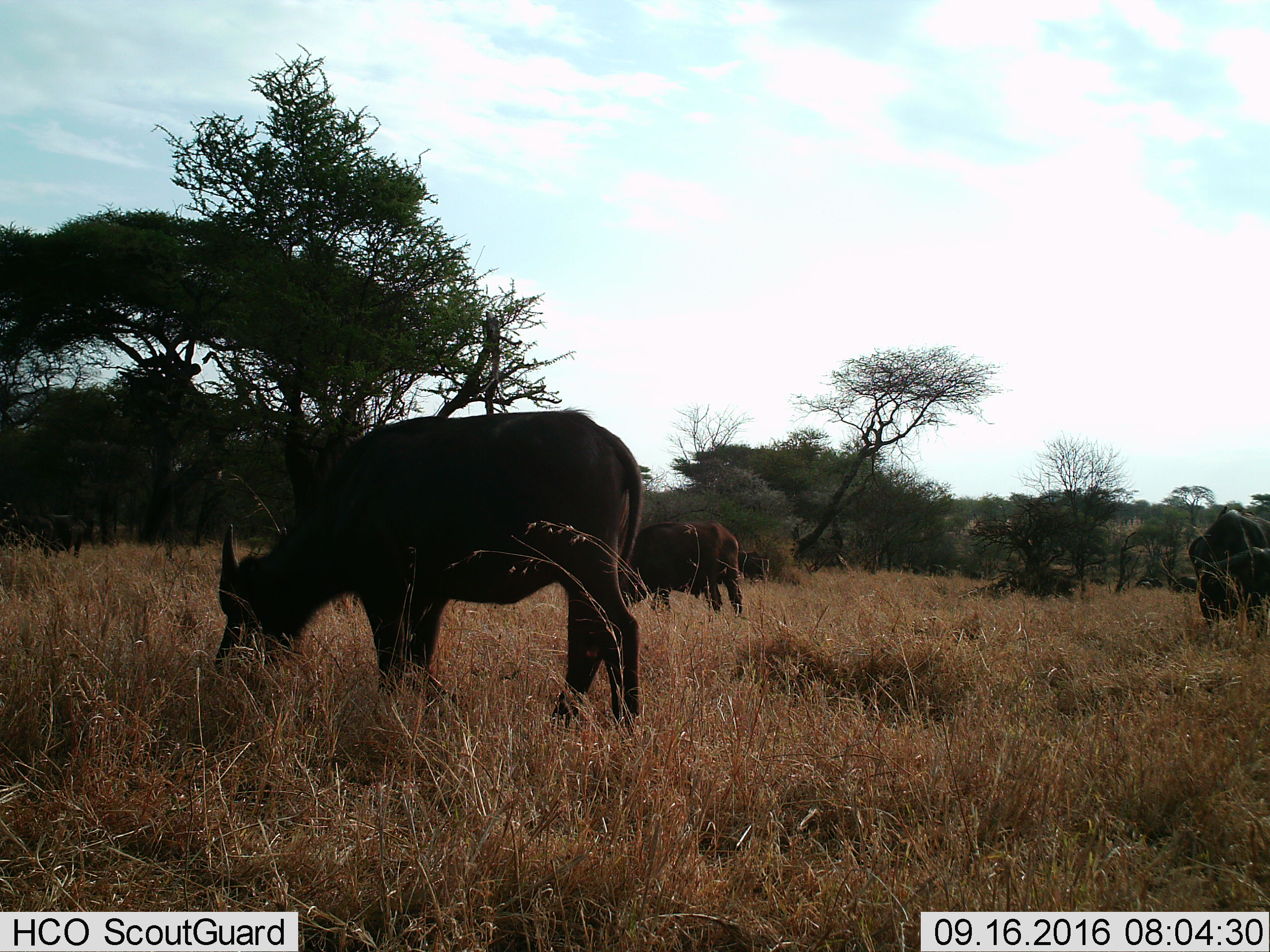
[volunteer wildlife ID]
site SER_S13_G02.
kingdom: Animalia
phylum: Chordata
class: Mammalia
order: Artiodactyla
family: Bovidae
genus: Syncerus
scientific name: Syncerus caffer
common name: african buffalo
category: buffalo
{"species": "buffalo (african buffalo) (Syncerus caffer)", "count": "4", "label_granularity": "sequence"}